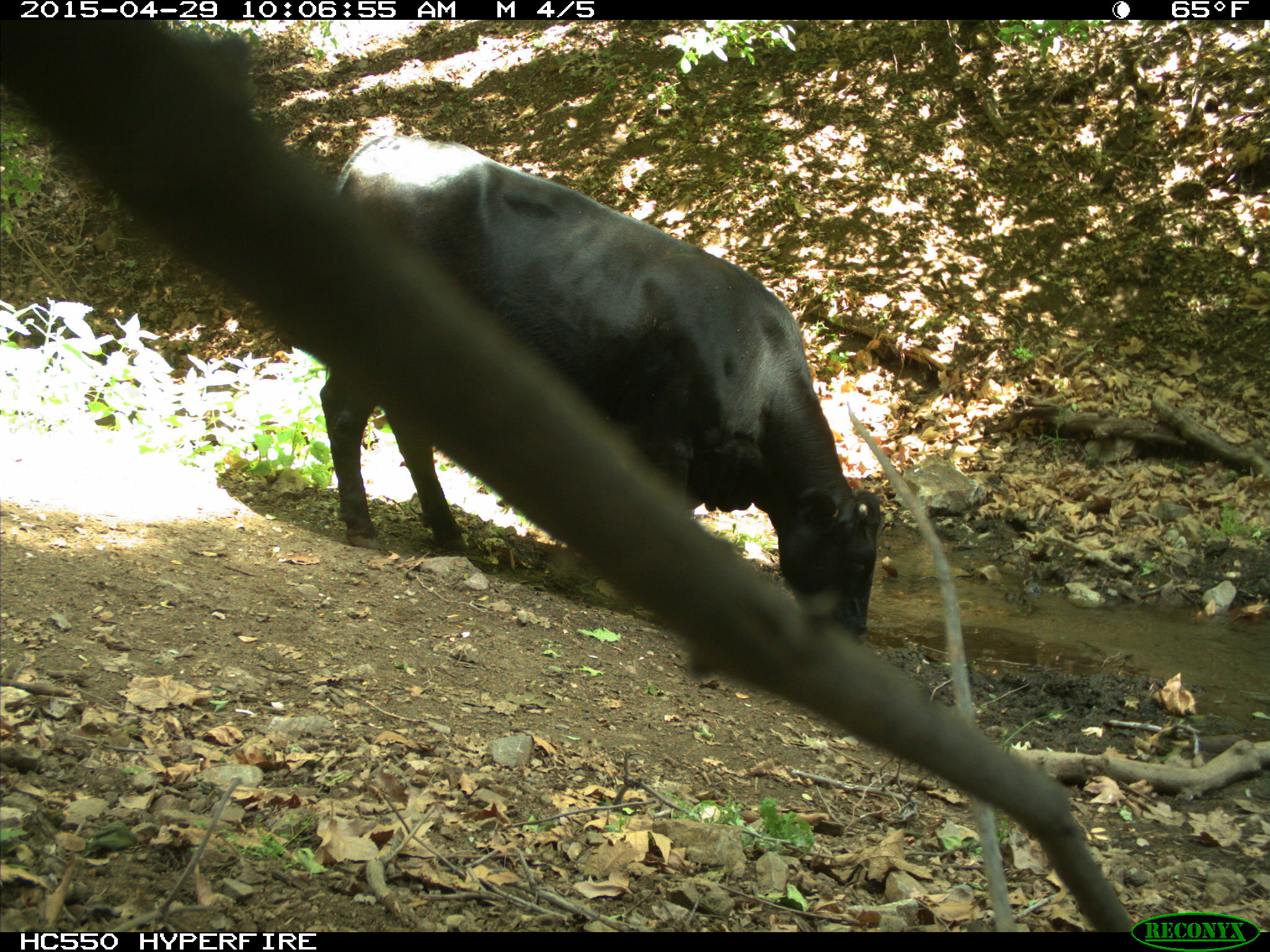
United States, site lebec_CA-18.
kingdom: Animalia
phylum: Chordata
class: Mammalia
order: Artiodactyla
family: Bovidae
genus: Bos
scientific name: Bos taurus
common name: domestic cow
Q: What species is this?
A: Bos taurus (domestic cow).